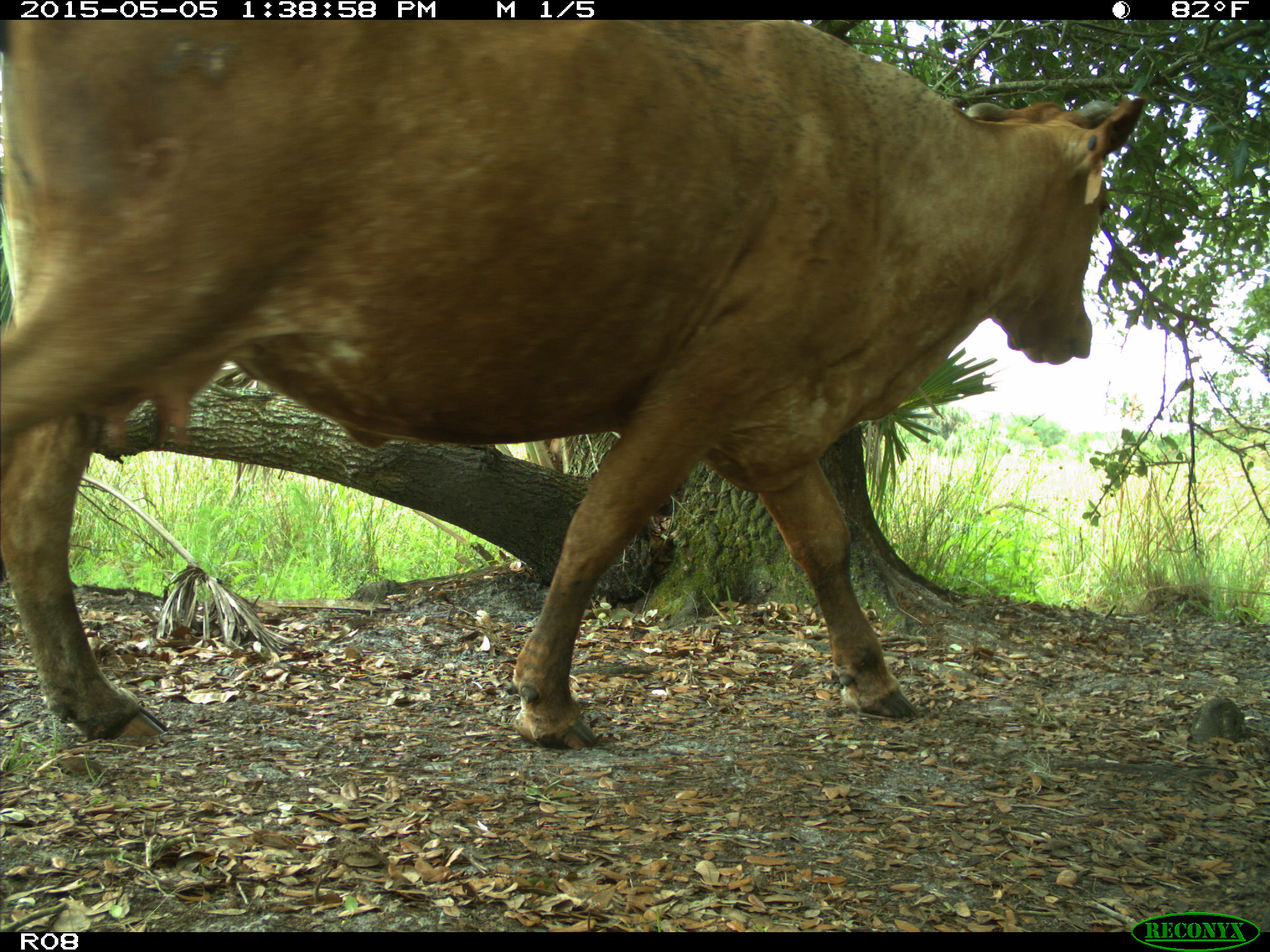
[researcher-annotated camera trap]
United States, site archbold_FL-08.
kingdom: Animalia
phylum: Chordata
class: Mammalia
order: Artiodactyla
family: Bovidae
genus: Bos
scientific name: Bos taurus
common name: domestic cow